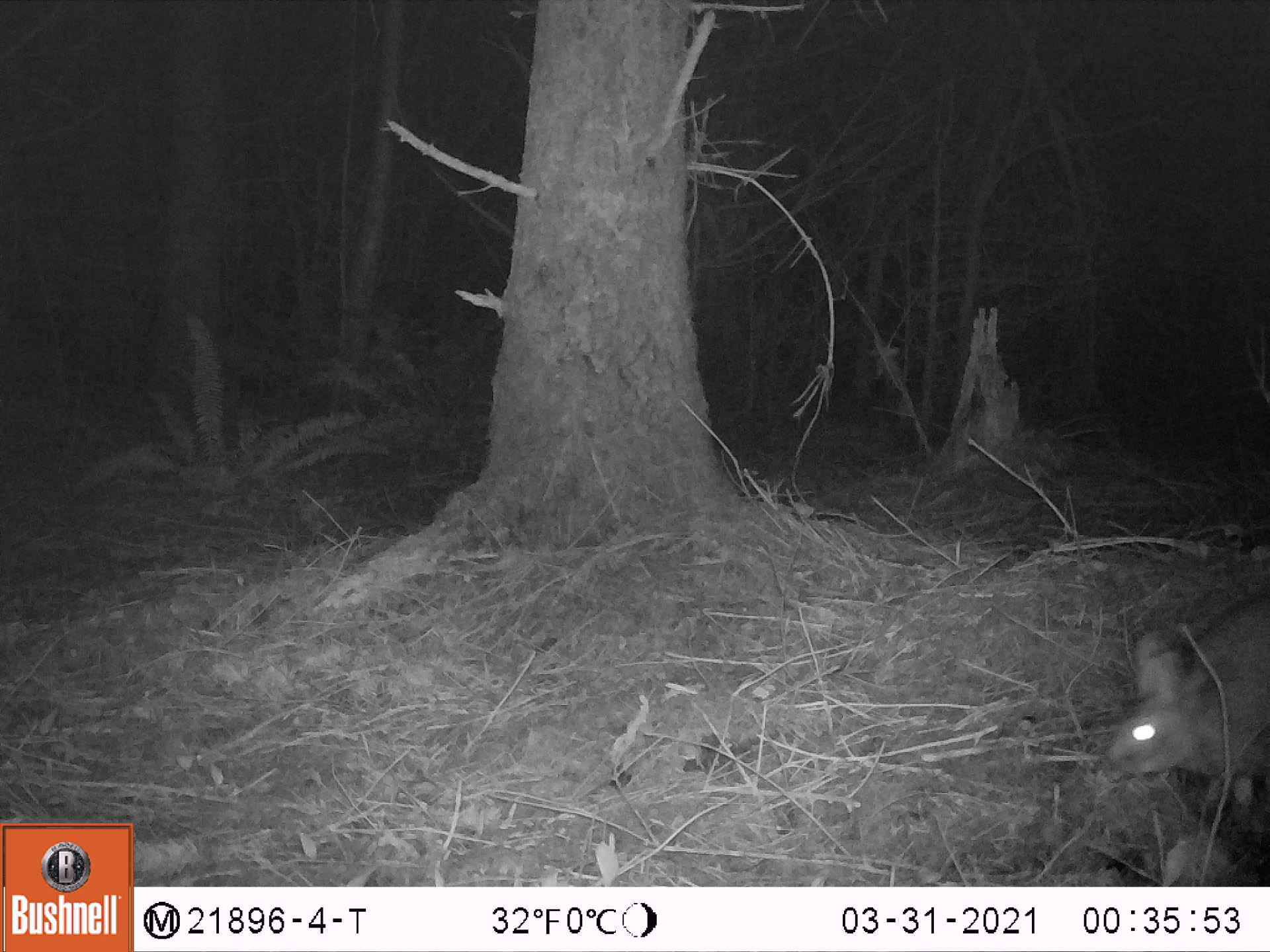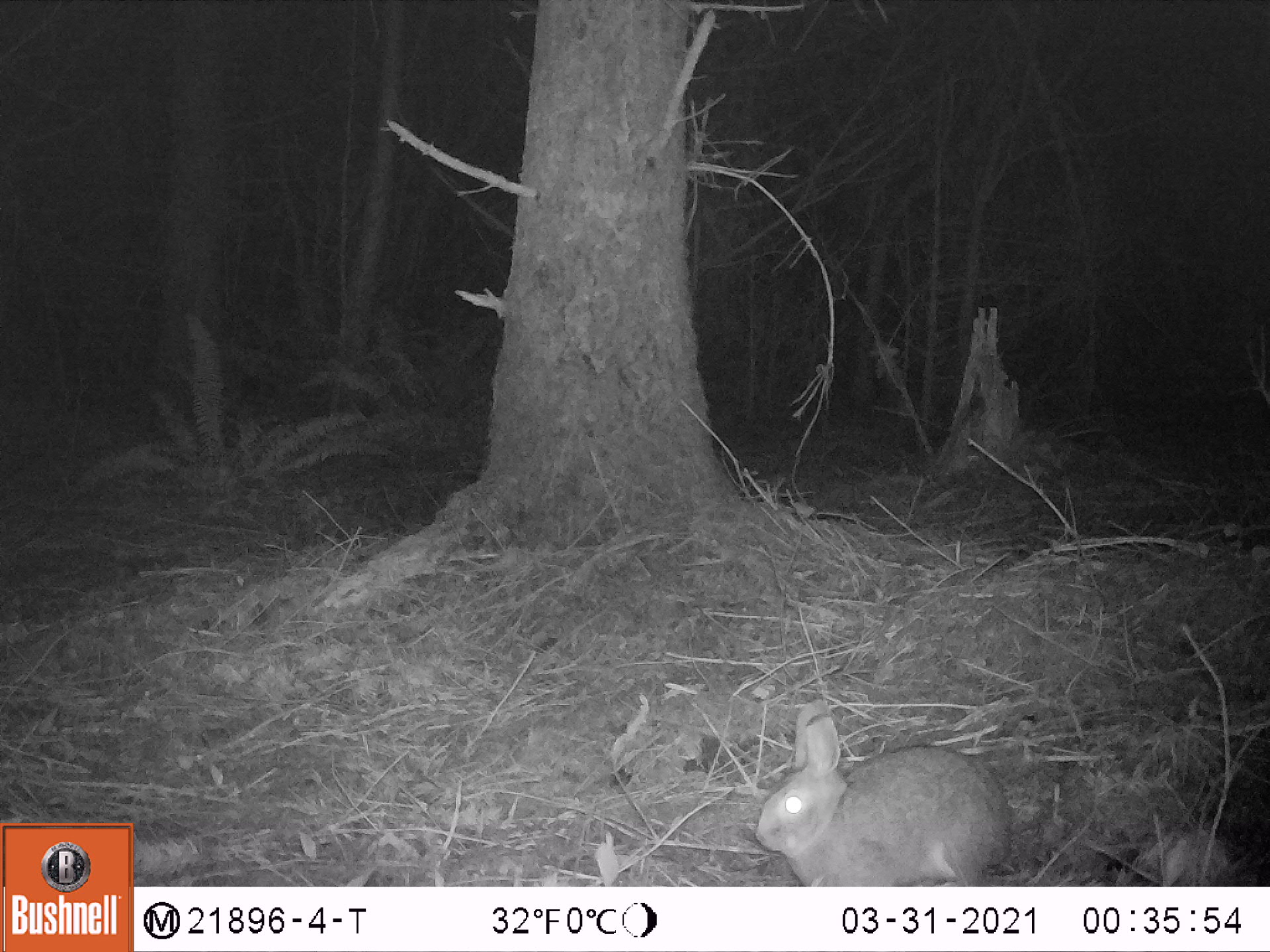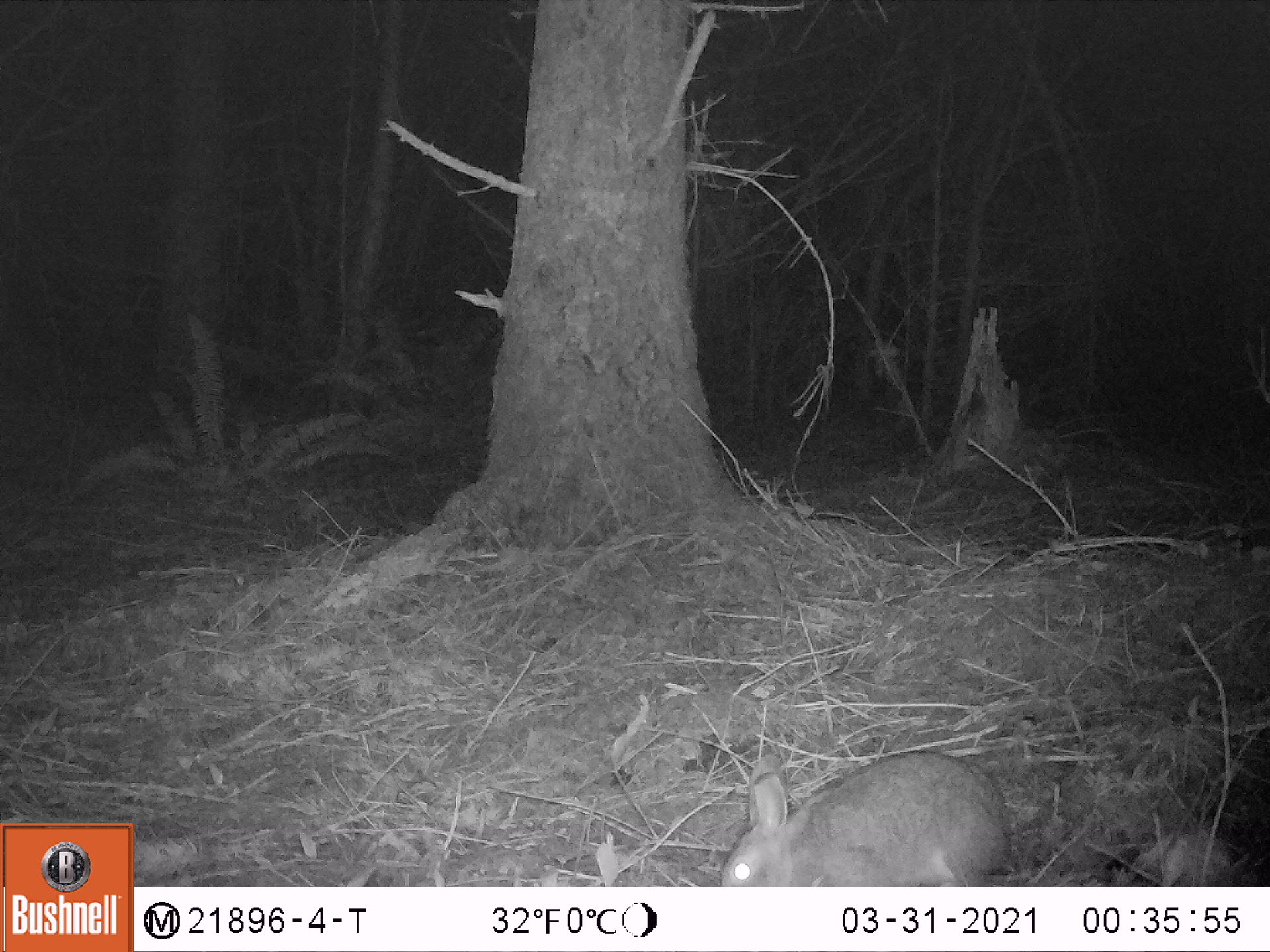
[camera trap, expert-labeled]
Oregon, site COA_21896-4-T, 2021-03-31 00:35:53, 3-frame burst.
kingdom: Animalia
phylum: Chordata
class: Mammalia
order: Lagomorpha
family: Leporidae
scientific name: Leporidae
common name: hares and rabbits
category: leporidae family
Leporidae family (hares and rabbits) (Leporidae).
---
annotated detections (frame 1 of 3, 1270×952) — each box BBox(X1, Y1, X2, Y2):
leporidae family: BBox(1095, 583, 1264, 815)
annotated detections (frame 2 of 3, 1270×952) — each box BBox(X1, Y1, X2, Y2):
leporidae family: BBox(747, 693, 1024, 883)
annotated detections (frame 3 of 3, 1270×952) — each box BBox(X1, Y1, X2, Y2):
leporidae family: BBox(710, 742, 1017, 883)